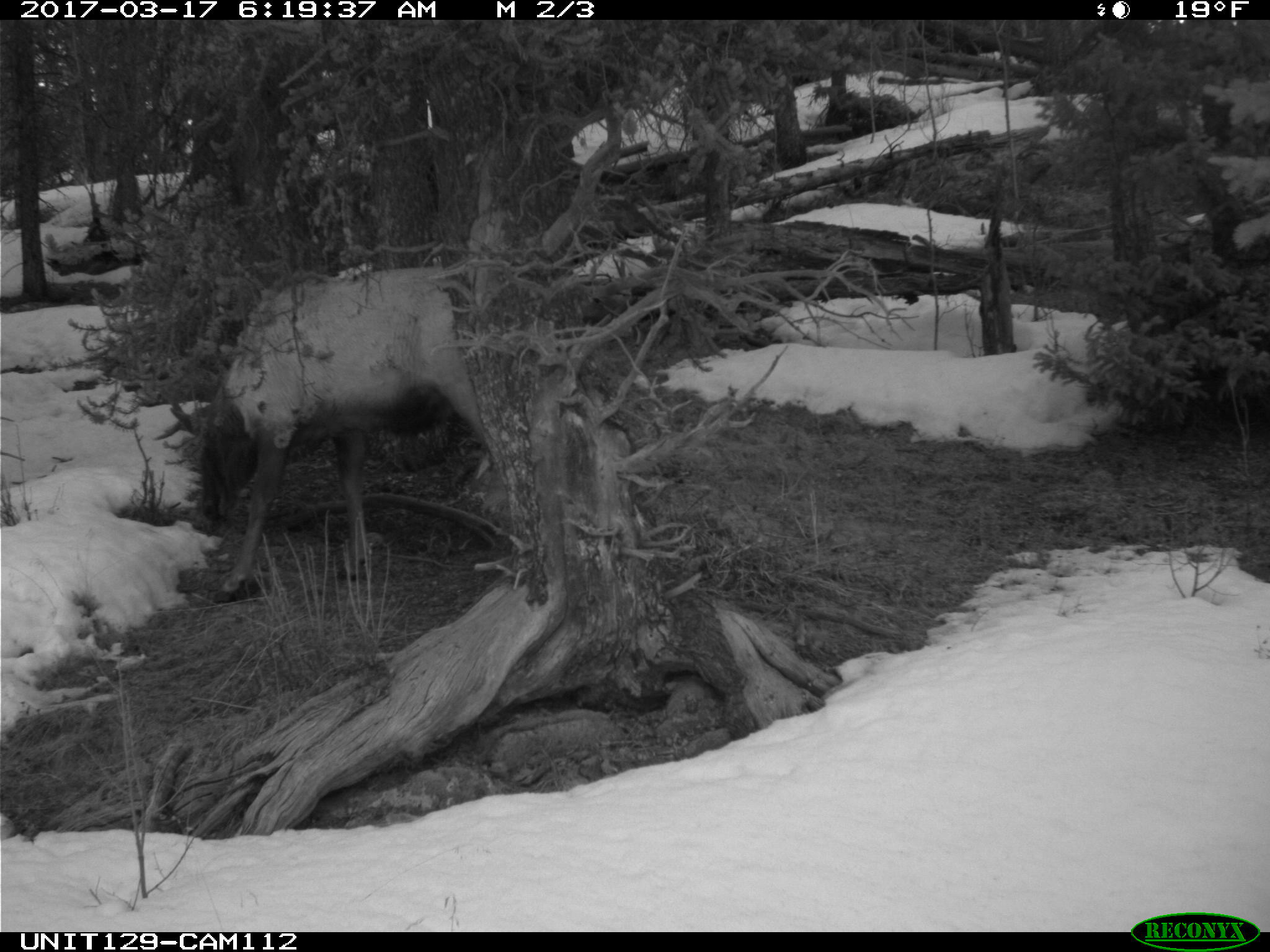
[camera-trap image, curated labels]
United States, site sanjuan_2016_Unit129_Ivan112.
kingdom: Animalia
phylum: Chordata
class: Mammalia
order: Artiodactyla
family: Cervidae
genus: Cervus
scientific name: Cervus elaphus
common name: red deer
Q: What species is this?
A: Cervus elaphus (red deer).